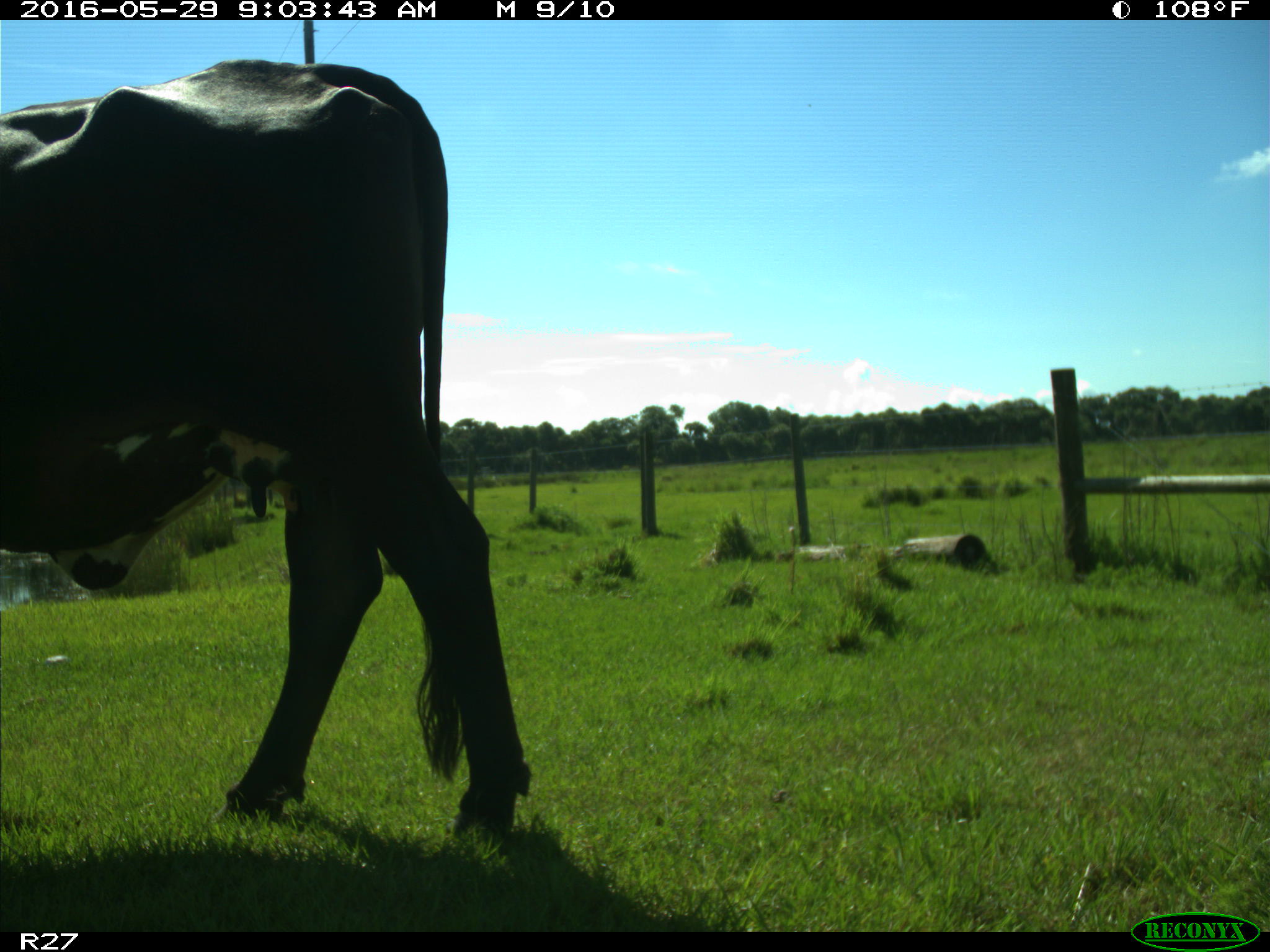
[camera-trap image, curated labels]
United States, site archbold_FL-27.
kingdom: Animalia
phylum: Chordata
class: Mammalia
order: Artiodactyla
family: Bovidae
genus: Bos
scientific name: Bos taurus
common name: domestic cow